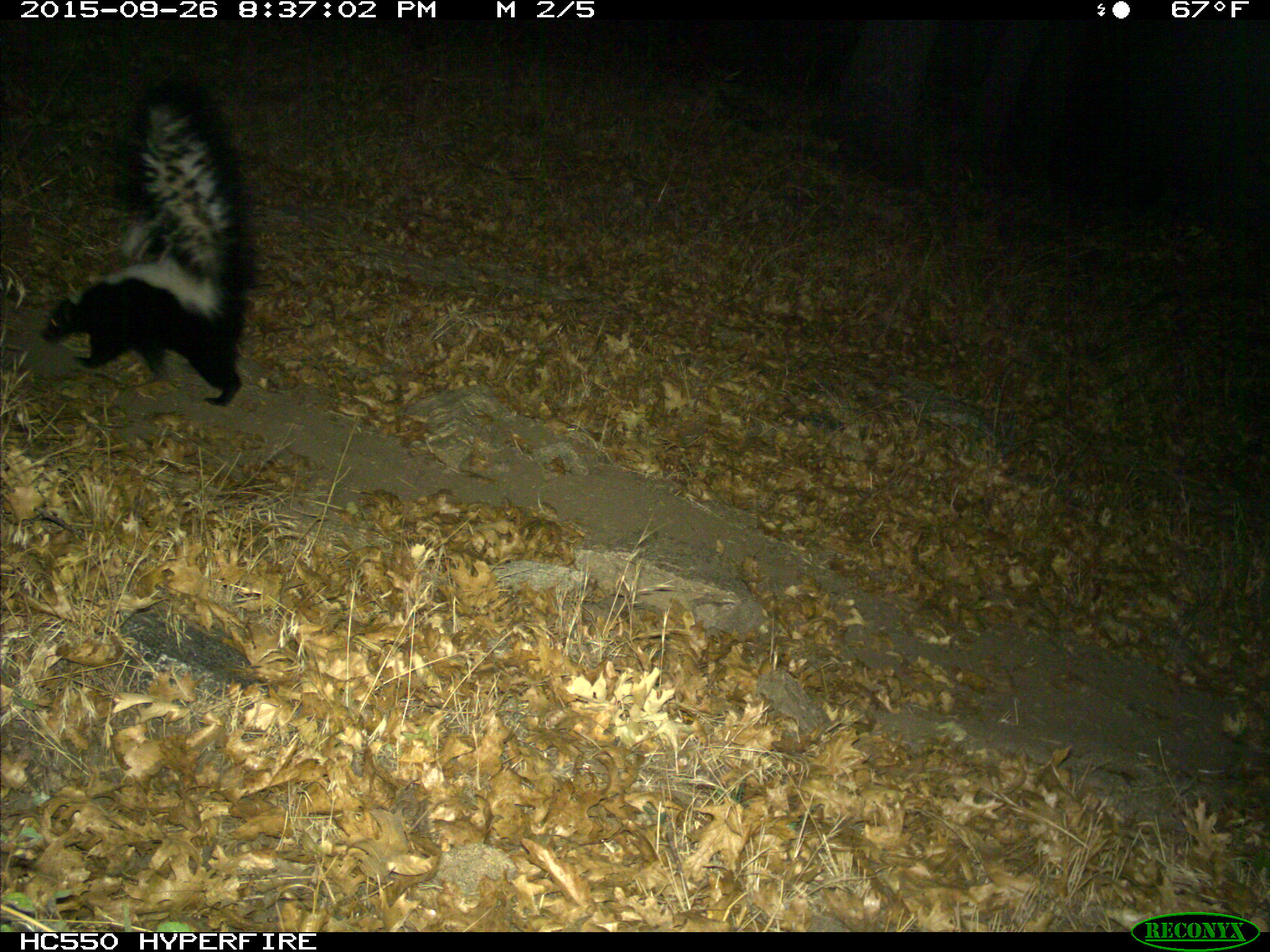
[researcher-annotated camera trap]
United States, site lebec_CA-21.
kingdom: Animalia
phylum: Chordata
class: Mammalia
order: Carnivora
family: Mephitidae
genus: Mephitis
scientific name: Mephitis mephitis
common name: striped skunk